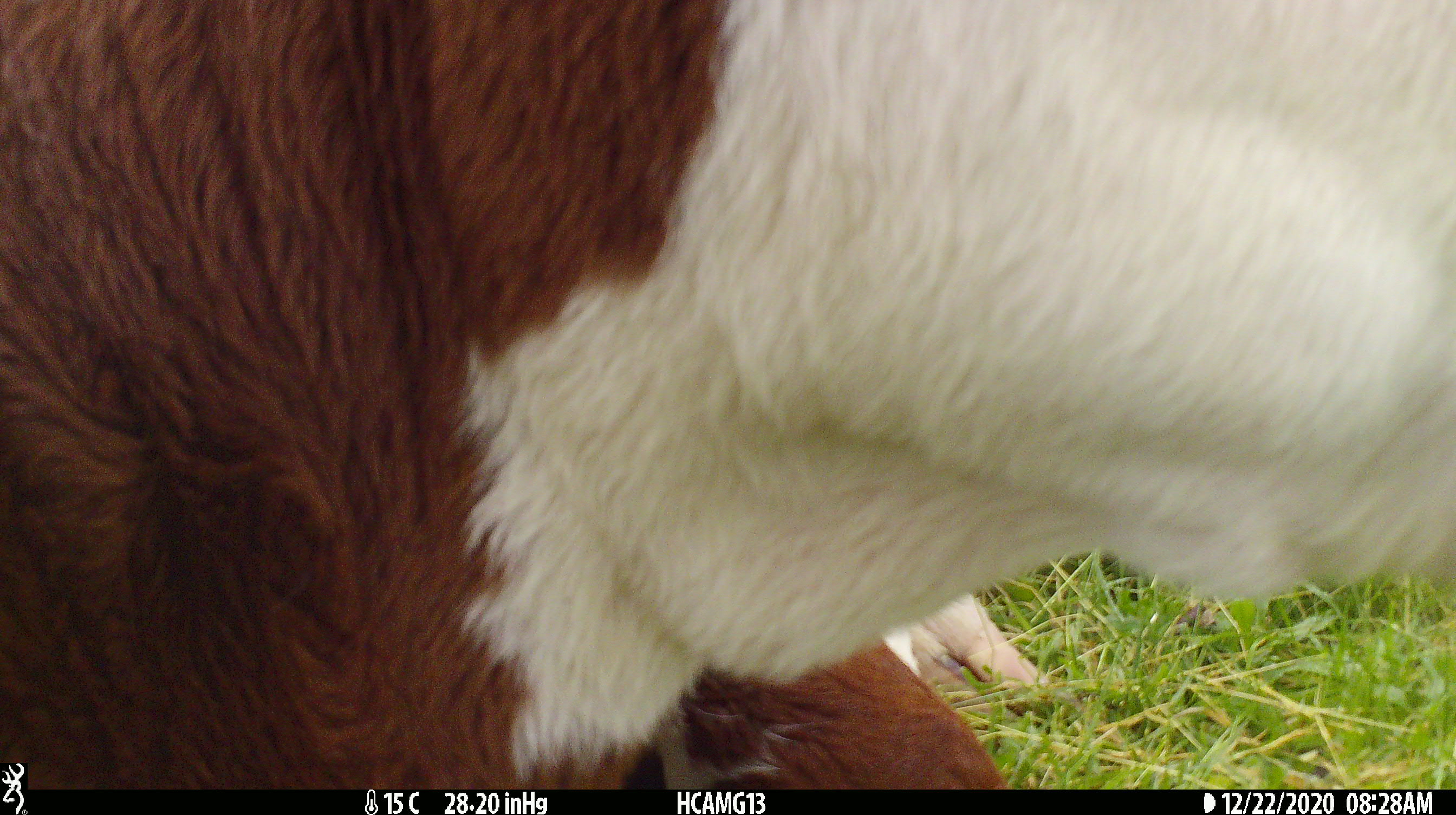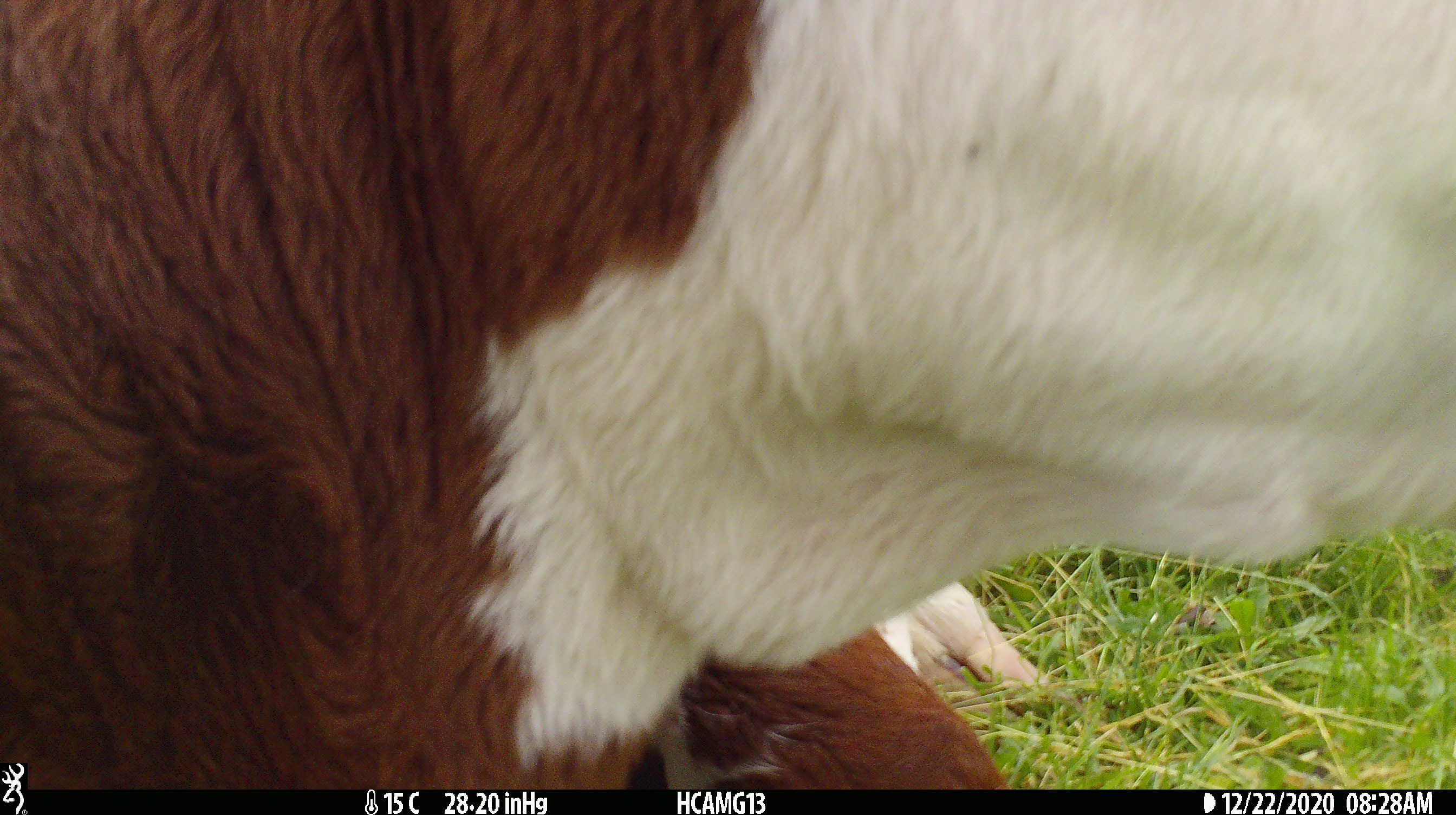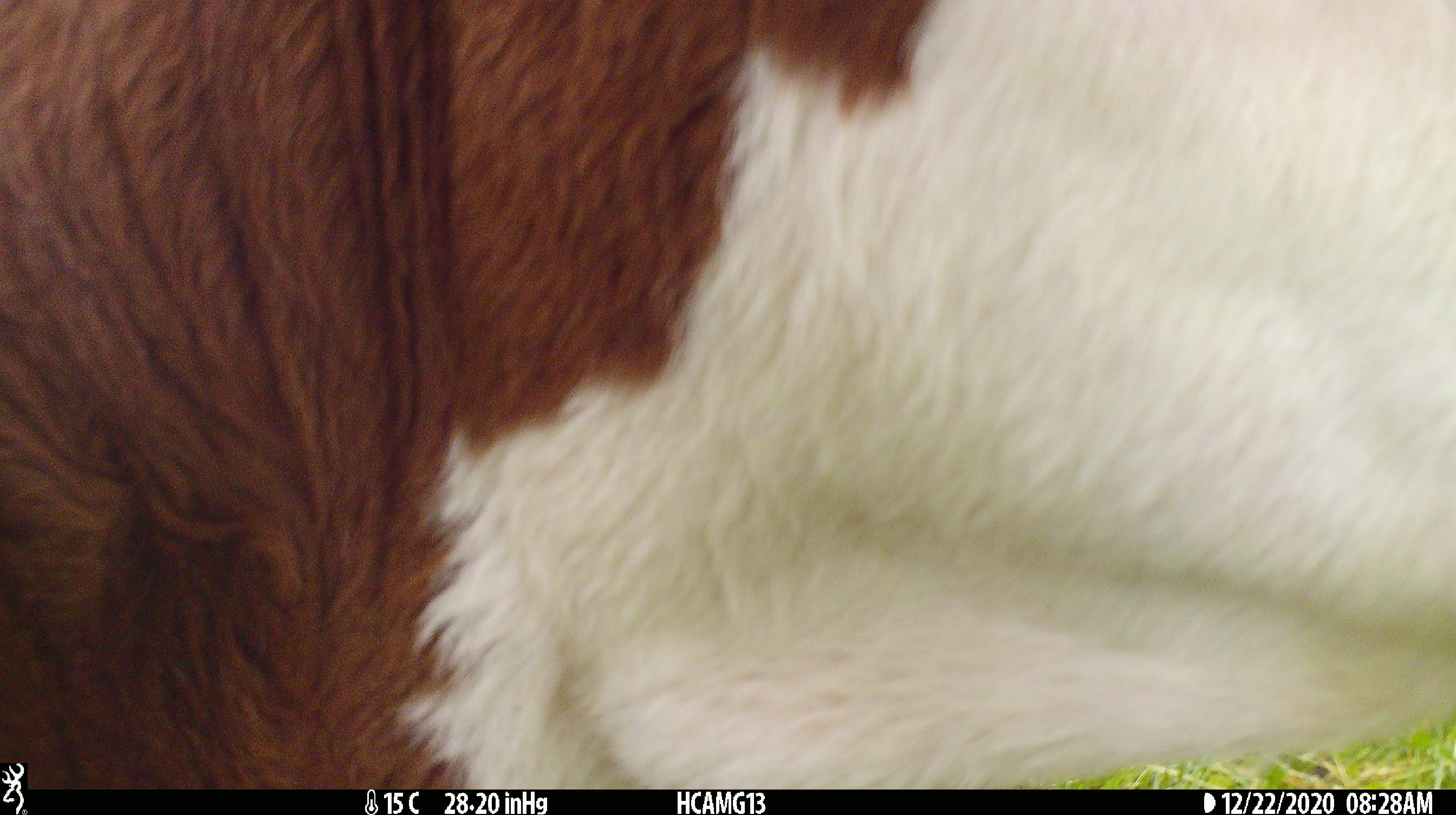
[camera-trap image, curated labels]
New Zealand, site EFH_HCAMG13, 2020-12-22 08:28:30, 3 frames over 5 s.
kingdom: Animalia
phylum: Chordata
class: Mammalia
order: Artiodactyla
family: Bovidae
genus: Bos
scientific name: Bos taurus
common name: domestic cow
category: cow